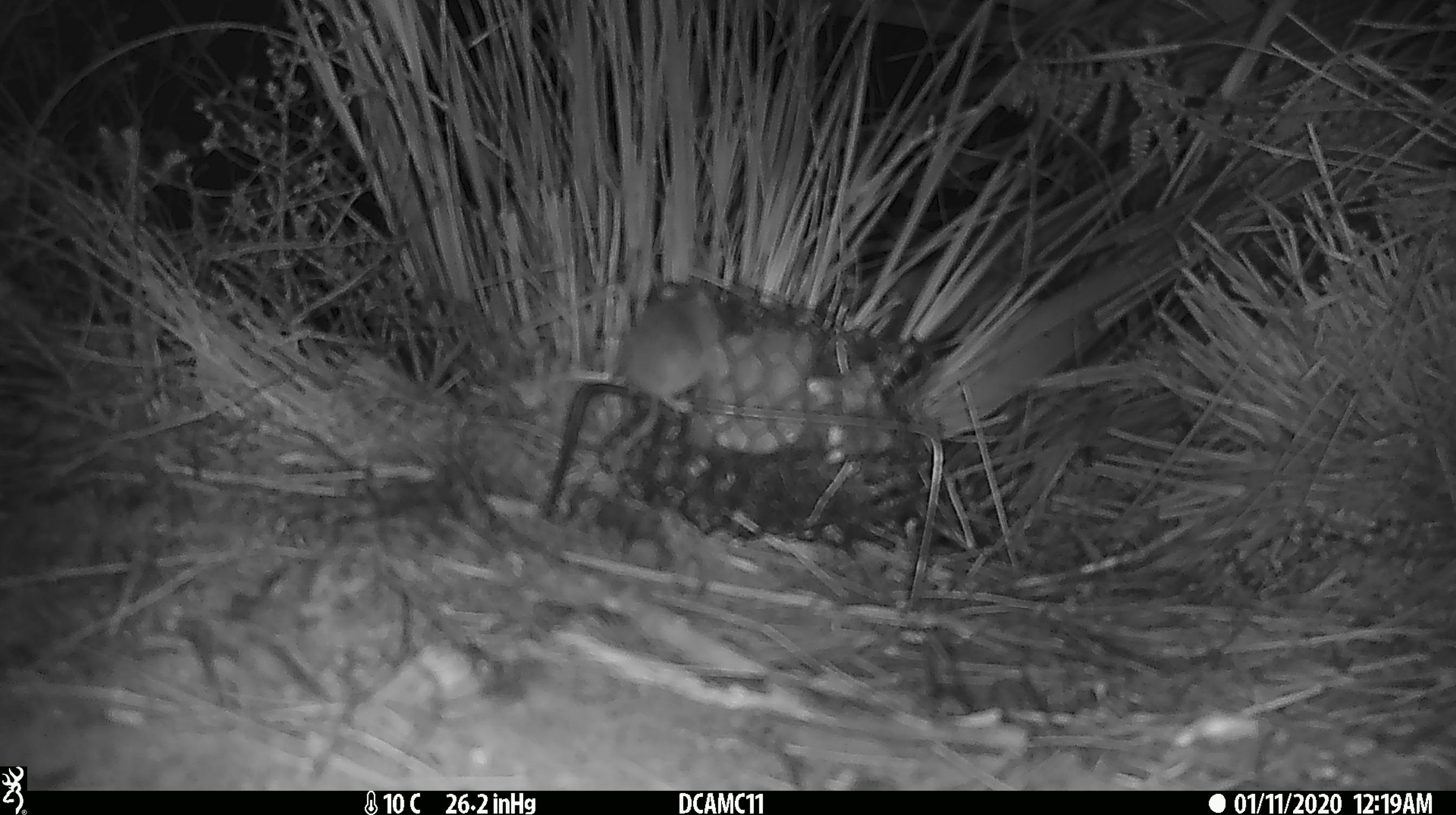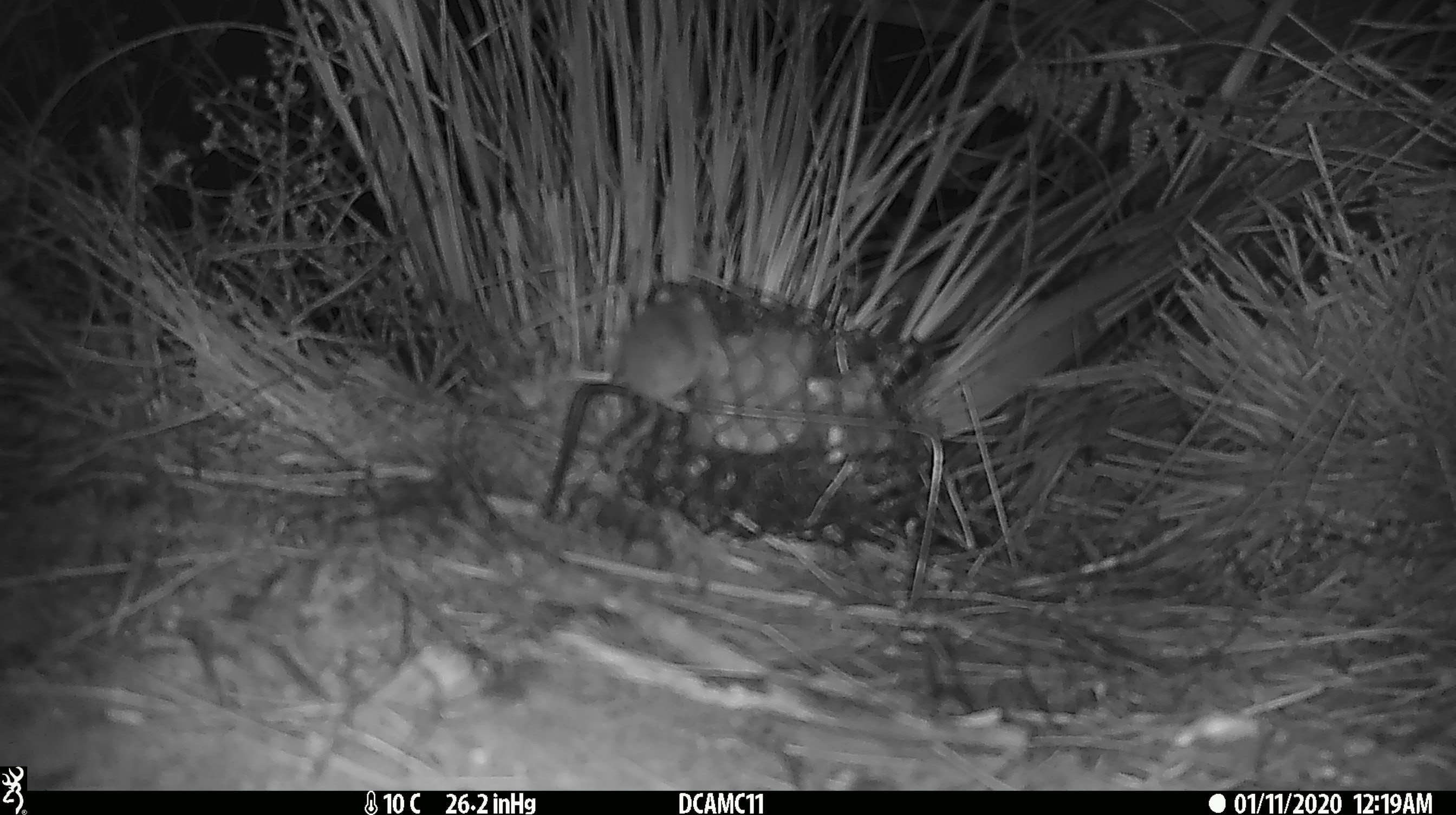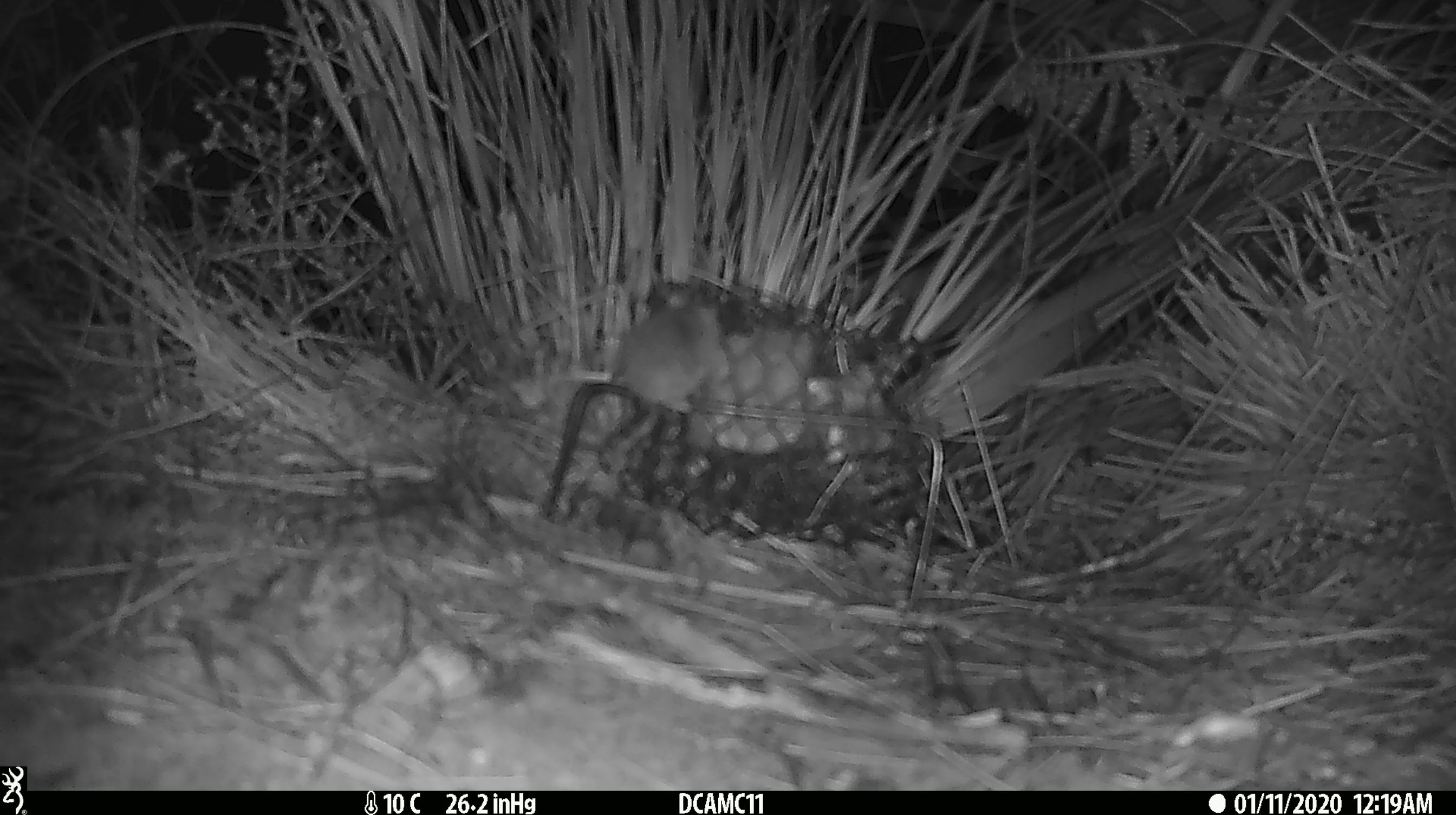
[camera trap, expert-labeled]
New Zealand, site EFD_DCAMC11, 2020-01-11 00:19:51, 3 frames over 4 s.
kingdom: Animalia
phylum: Chordata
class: Mammalia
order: Rodentia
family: Muridae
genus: Mus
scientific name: Mus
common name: mouse